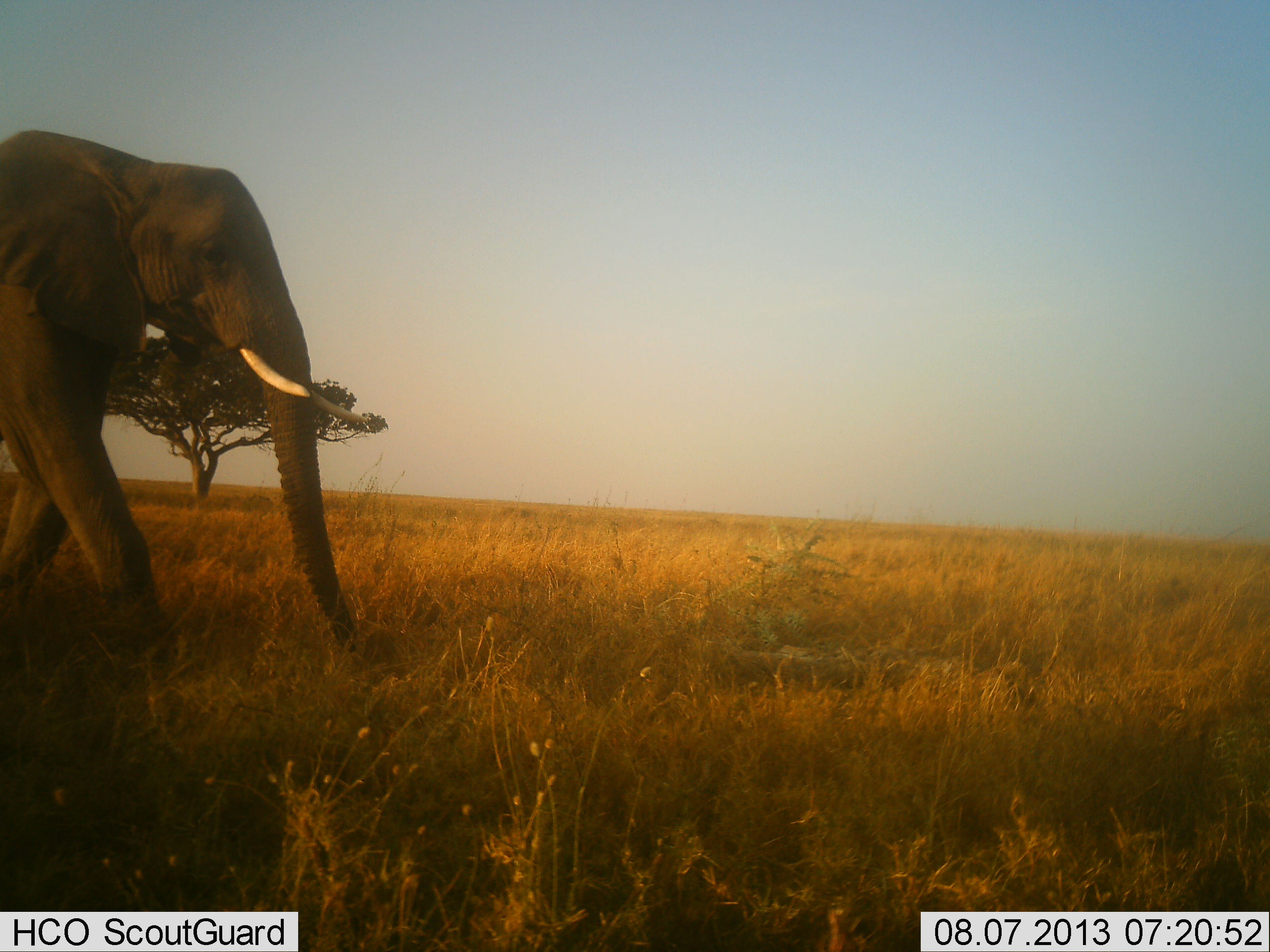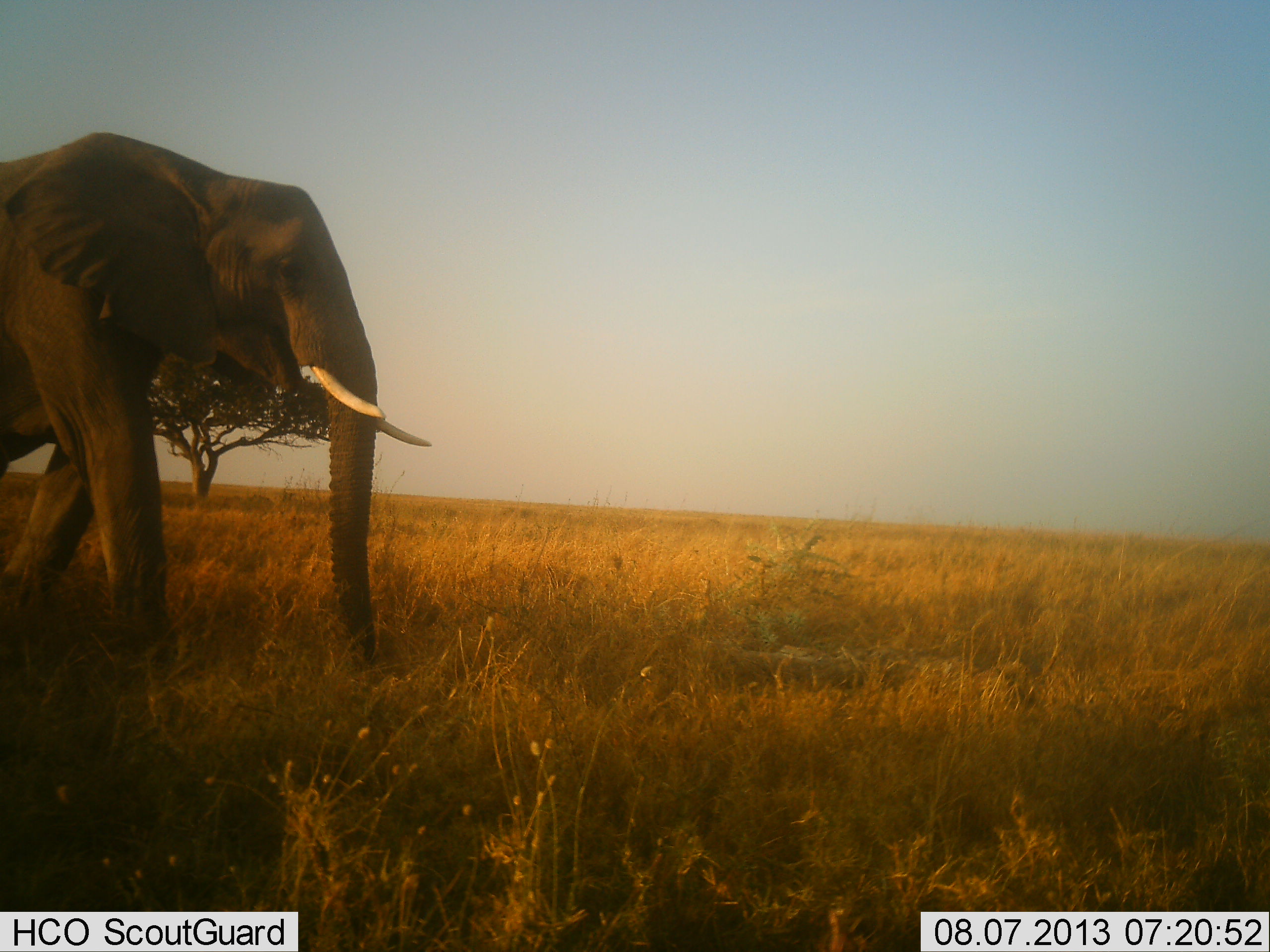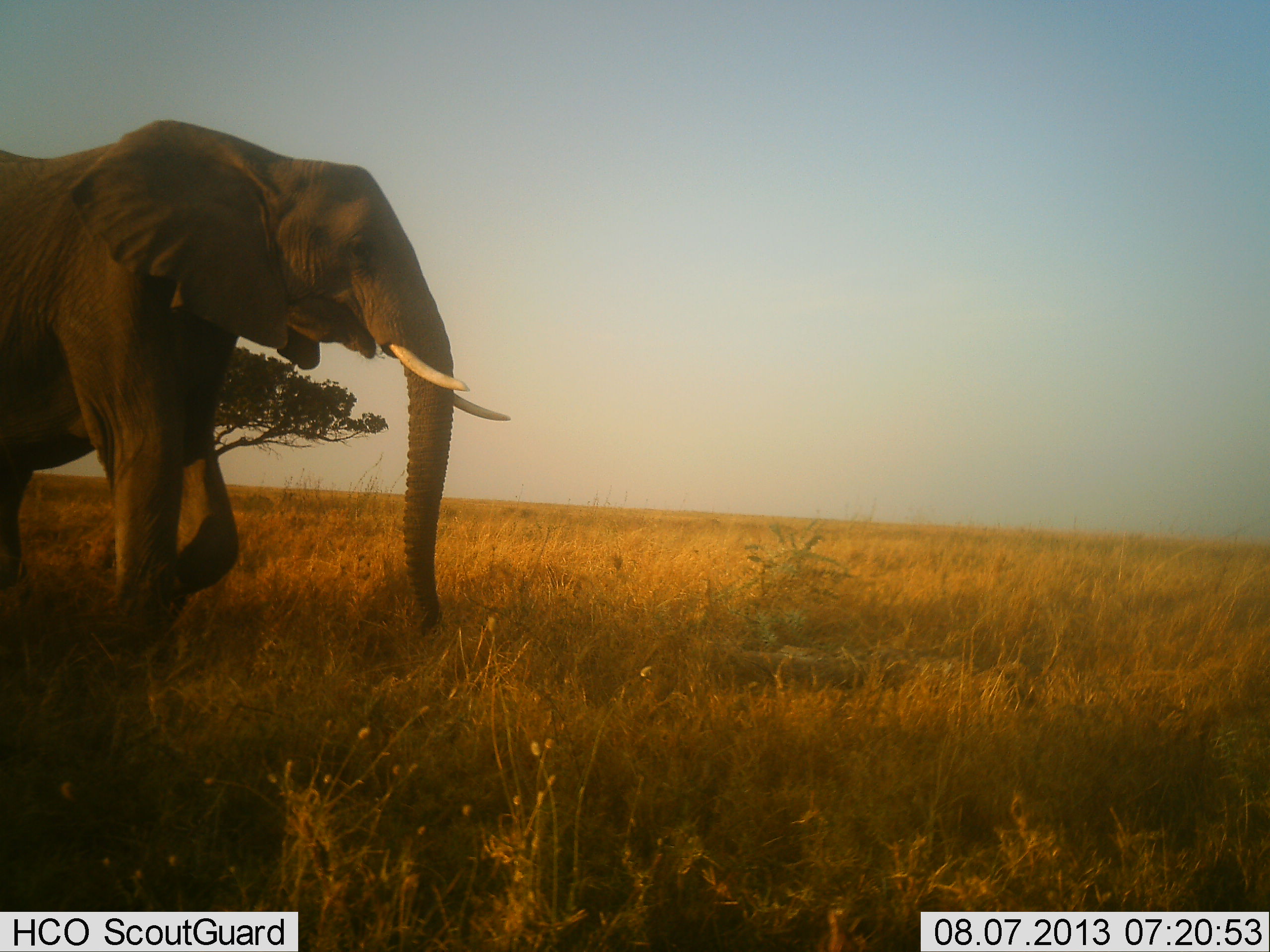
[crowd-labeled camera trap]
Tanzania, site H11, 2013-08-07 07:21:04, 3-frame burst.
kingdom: Animalia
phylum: Chordata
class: Mammalia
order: Proboscidea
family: Elephantidae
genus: Loxodonta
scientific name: Loxodonta africana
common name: african bush elephant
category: elephant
Elephant (african bush elephant) (Loxodonta africana), count 1. Behavior (volunteer vote fractions): standing 0%, resting 0%, moving 100%, interacting 0%. Young present (vote fraction): 0%. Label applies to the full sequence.